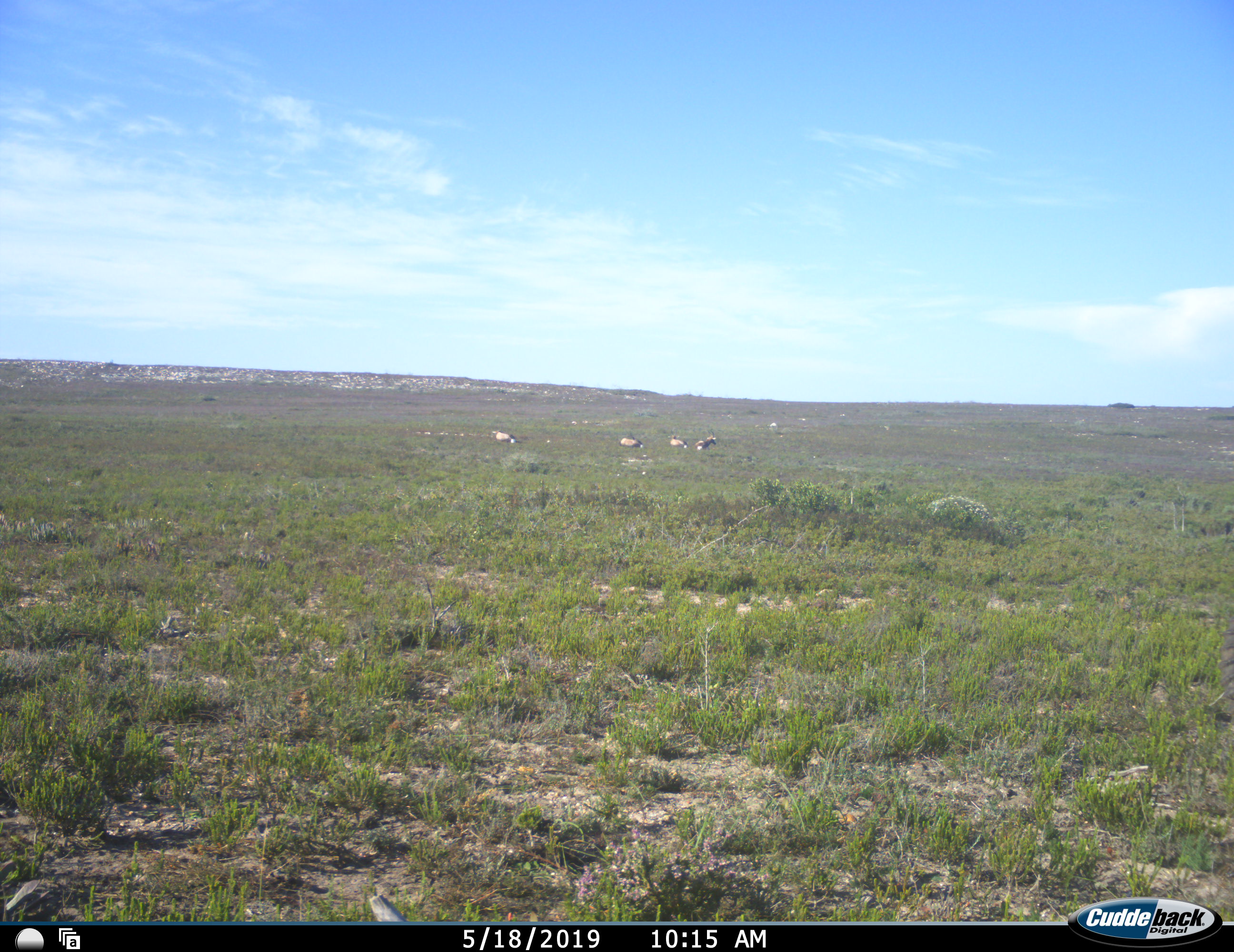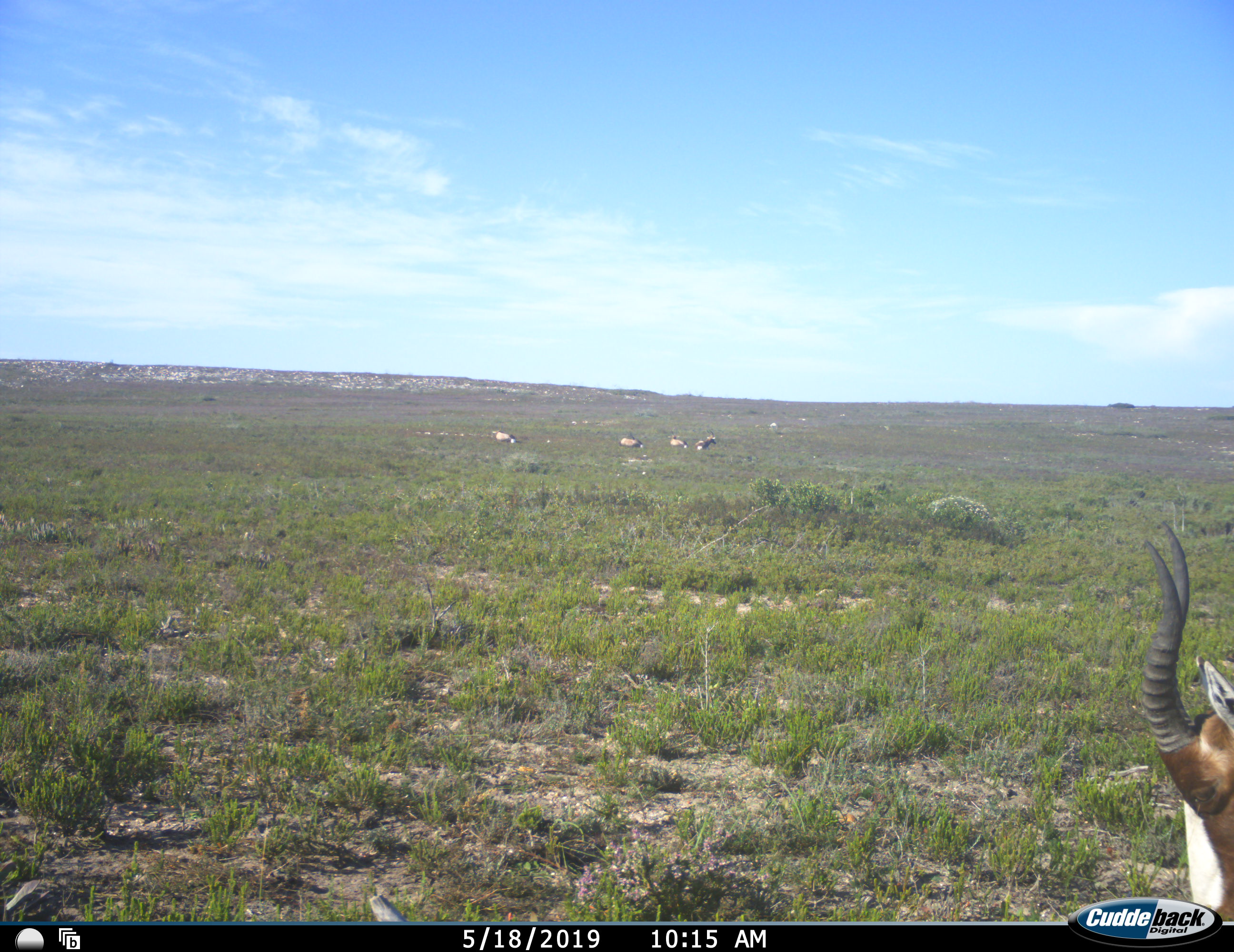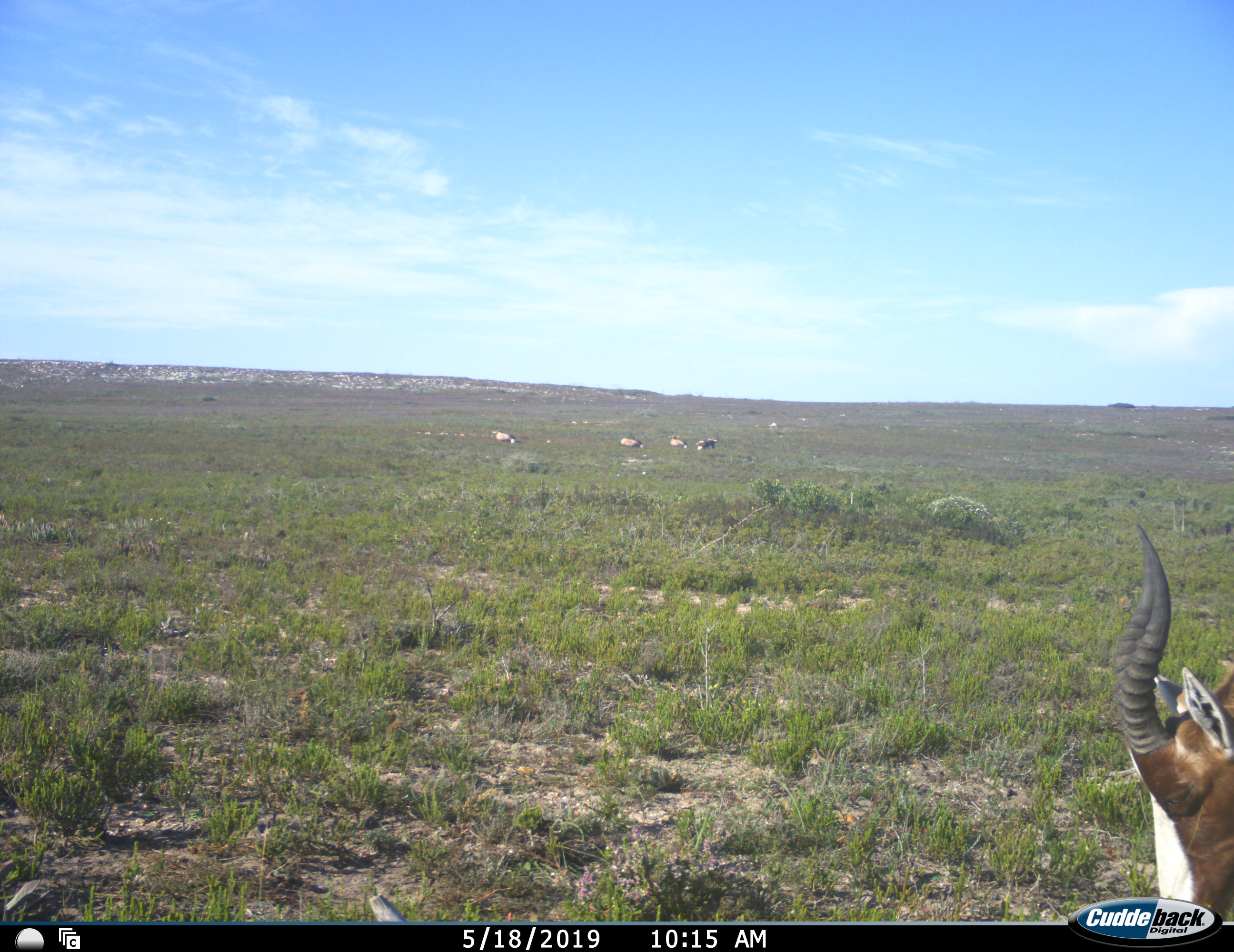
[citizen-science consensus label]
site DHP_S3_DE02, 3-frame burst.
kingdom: Animalia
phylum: Chordata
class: Mammalia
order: Artiodactyla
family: Bovidae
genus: Damaliscus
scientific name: Damaliscus pygargus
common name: bontebok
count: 4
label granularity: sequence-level